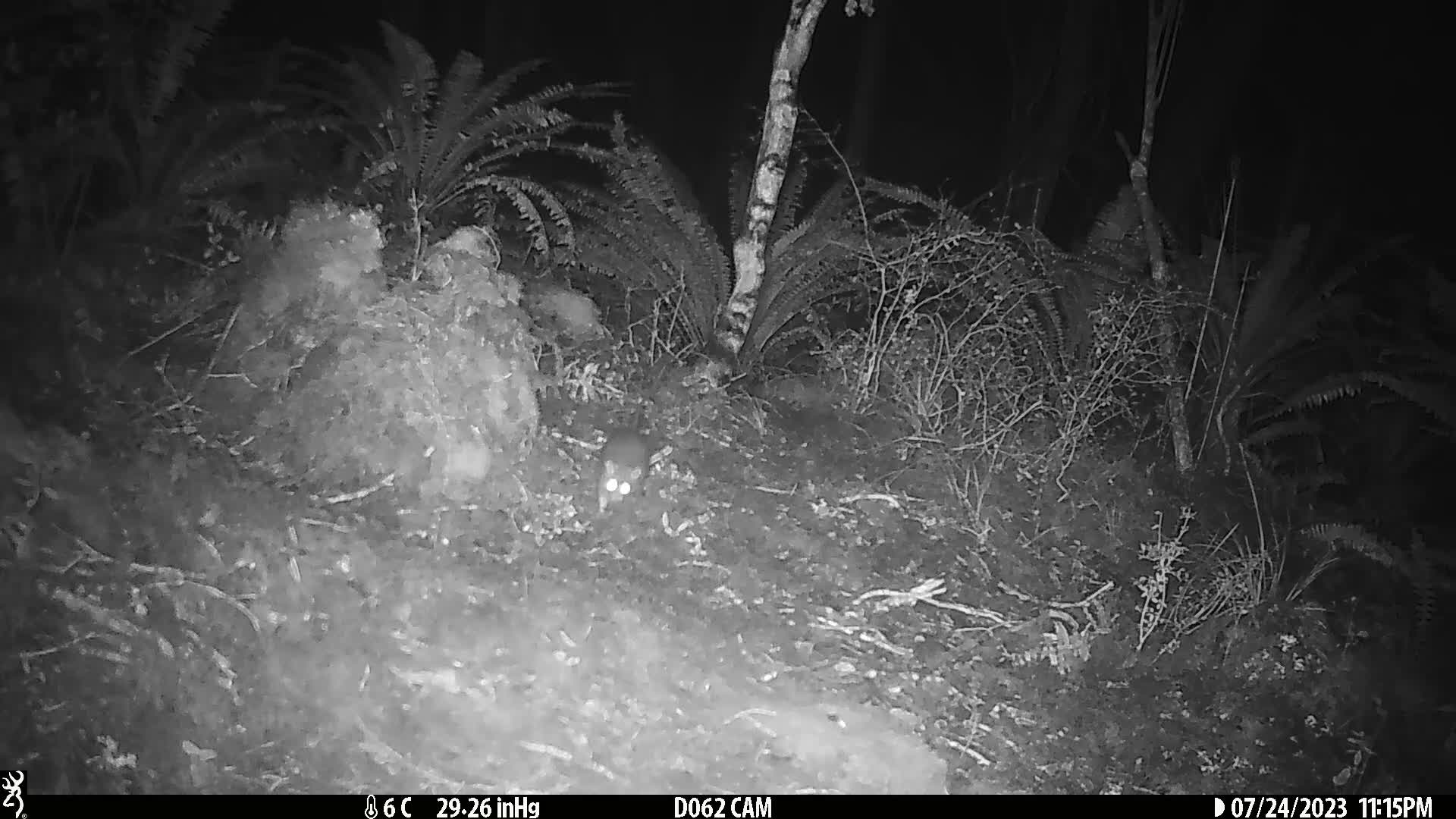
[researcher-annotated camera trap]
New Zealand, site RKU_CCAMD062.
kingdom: Animalia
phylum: Chordata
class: Mammalia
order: Rodentia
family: Muridae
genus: Rattus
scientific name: Rattus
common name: rat